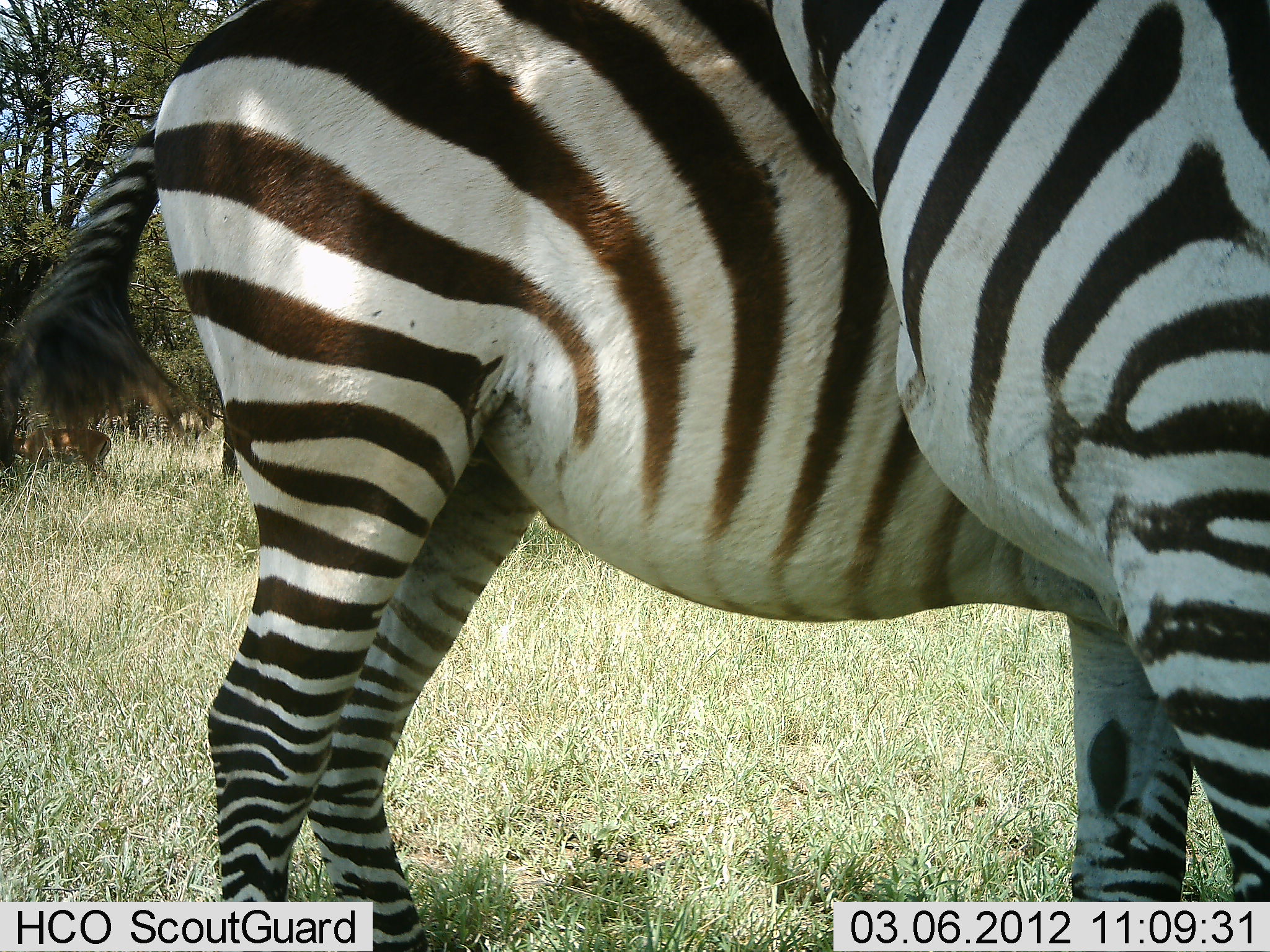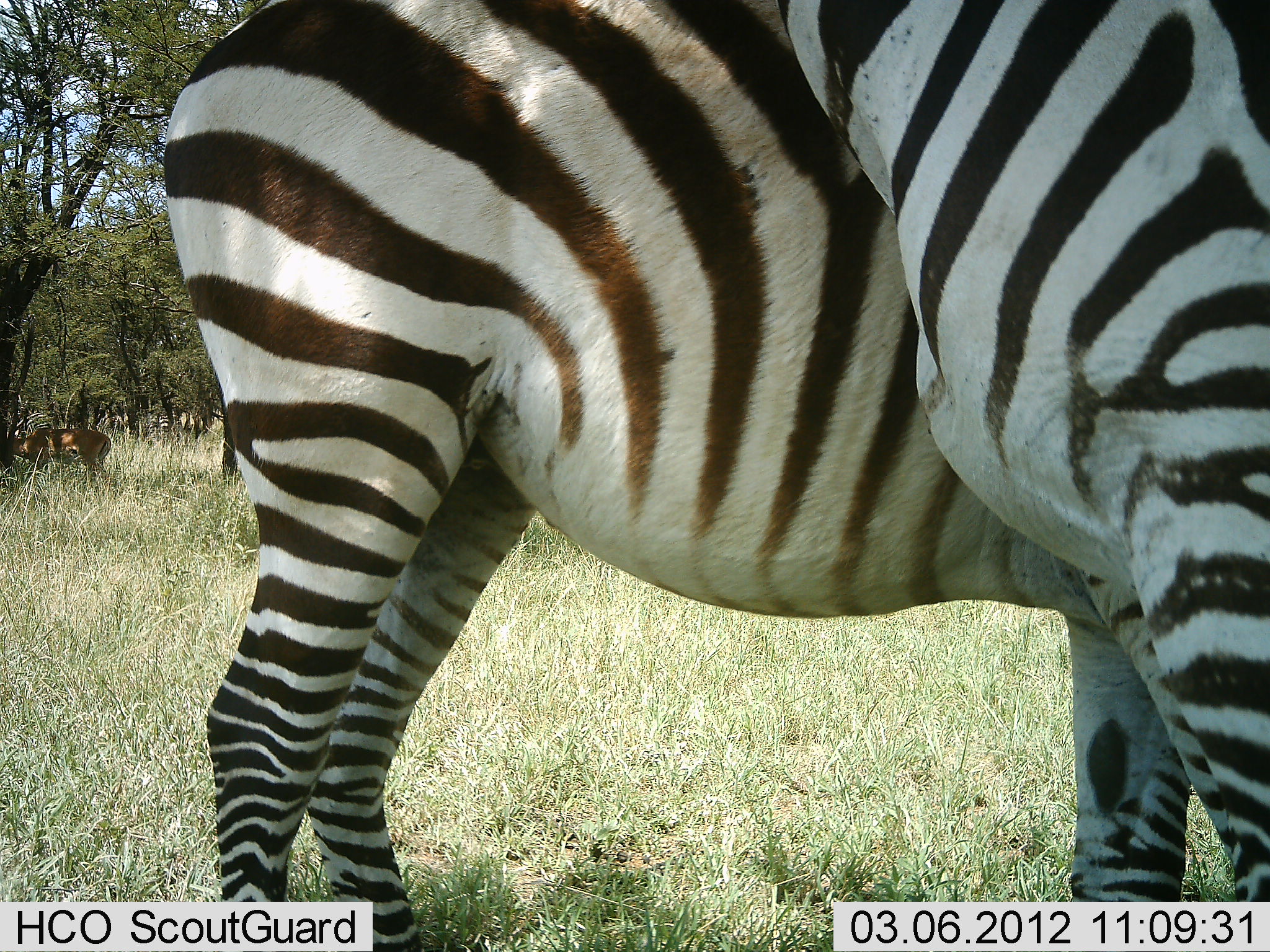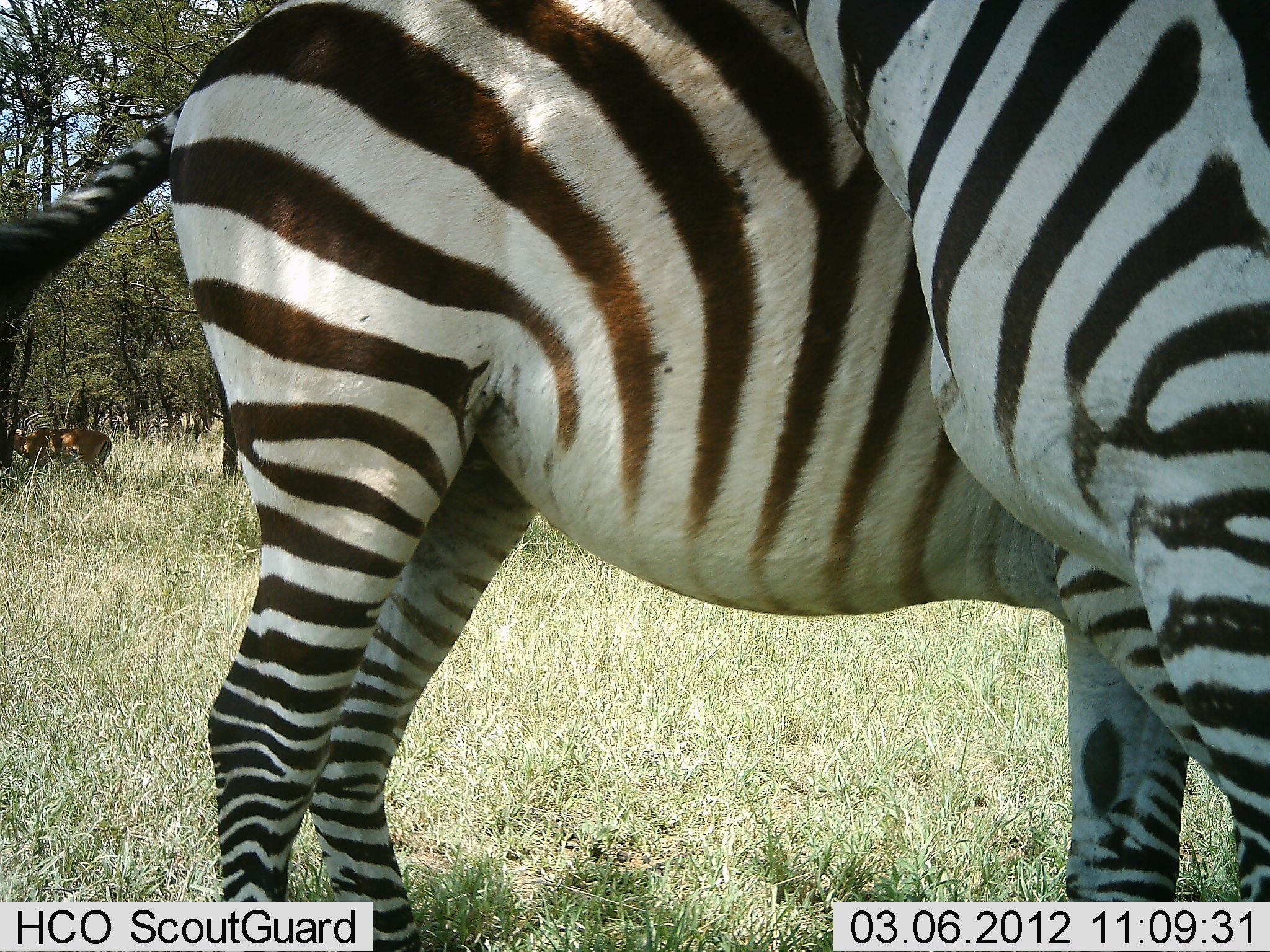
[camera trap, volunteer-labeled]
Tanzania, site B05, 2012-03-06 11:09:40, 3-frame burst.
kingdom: Animalia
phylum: Chordata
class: Mammalia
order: Artiodactyla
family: Bovidae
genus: Aepyceros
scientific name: Aepyceros melampus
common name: impala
Impala (Aepyceros melampus), count 1. Behavior (volunteer vote fractions): standing 53%, resting 0%, moving 0%, interacting 0%. Young present (vote fraction): 0%. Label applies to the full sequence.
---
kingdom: Animalia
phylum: Chordata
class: Mammalia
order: Perissodactyla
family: Equidae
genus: Equus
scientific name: Equus quagga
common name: plains zebra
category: zebra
Zebra (plains zebra) (Equus quagga), count 2. Behavior (volunteer vote fractions): standing 92%, resting 3%, moving 0%, interacting 19%. Young present (vote fraction): 0%. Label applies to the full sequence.